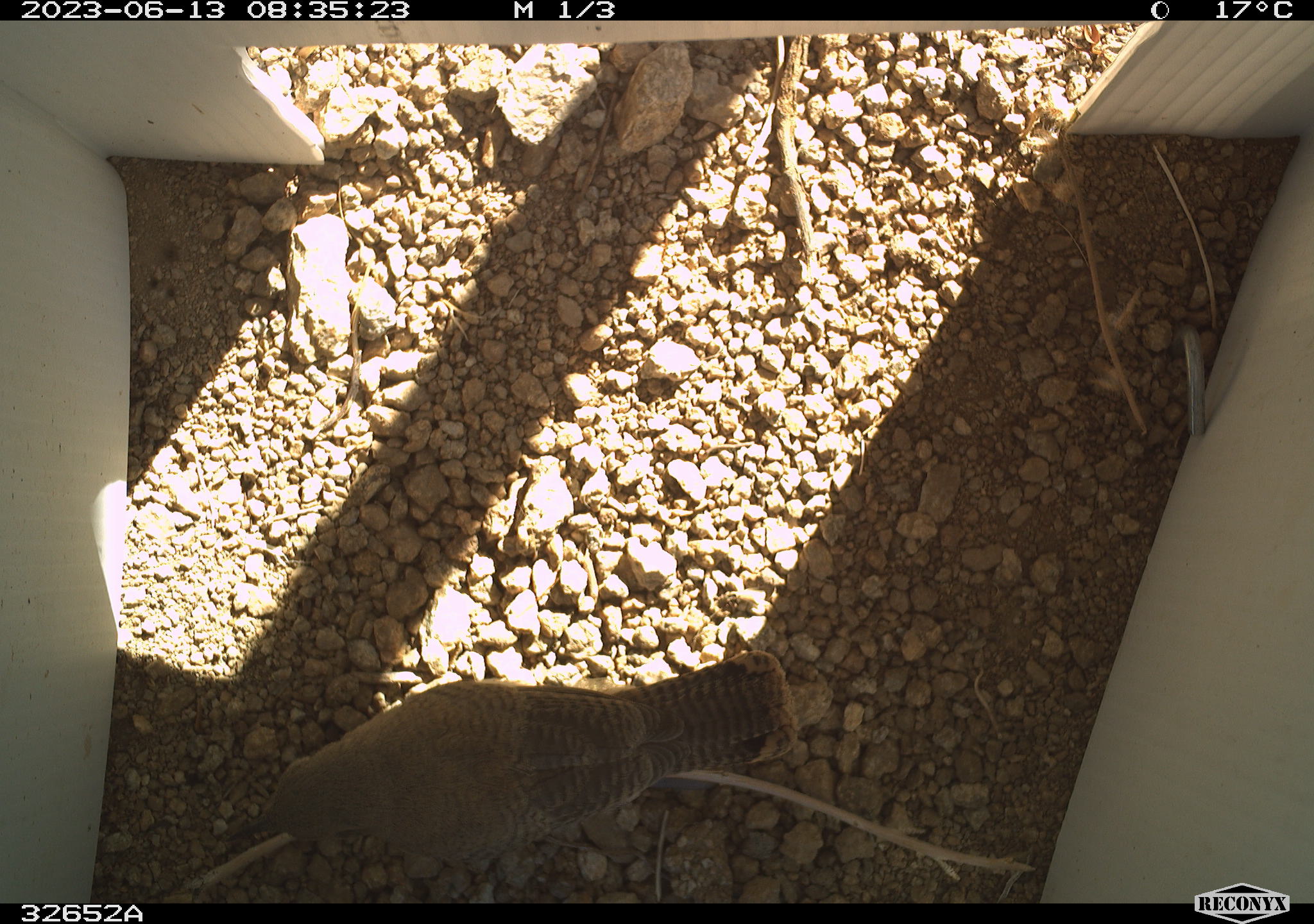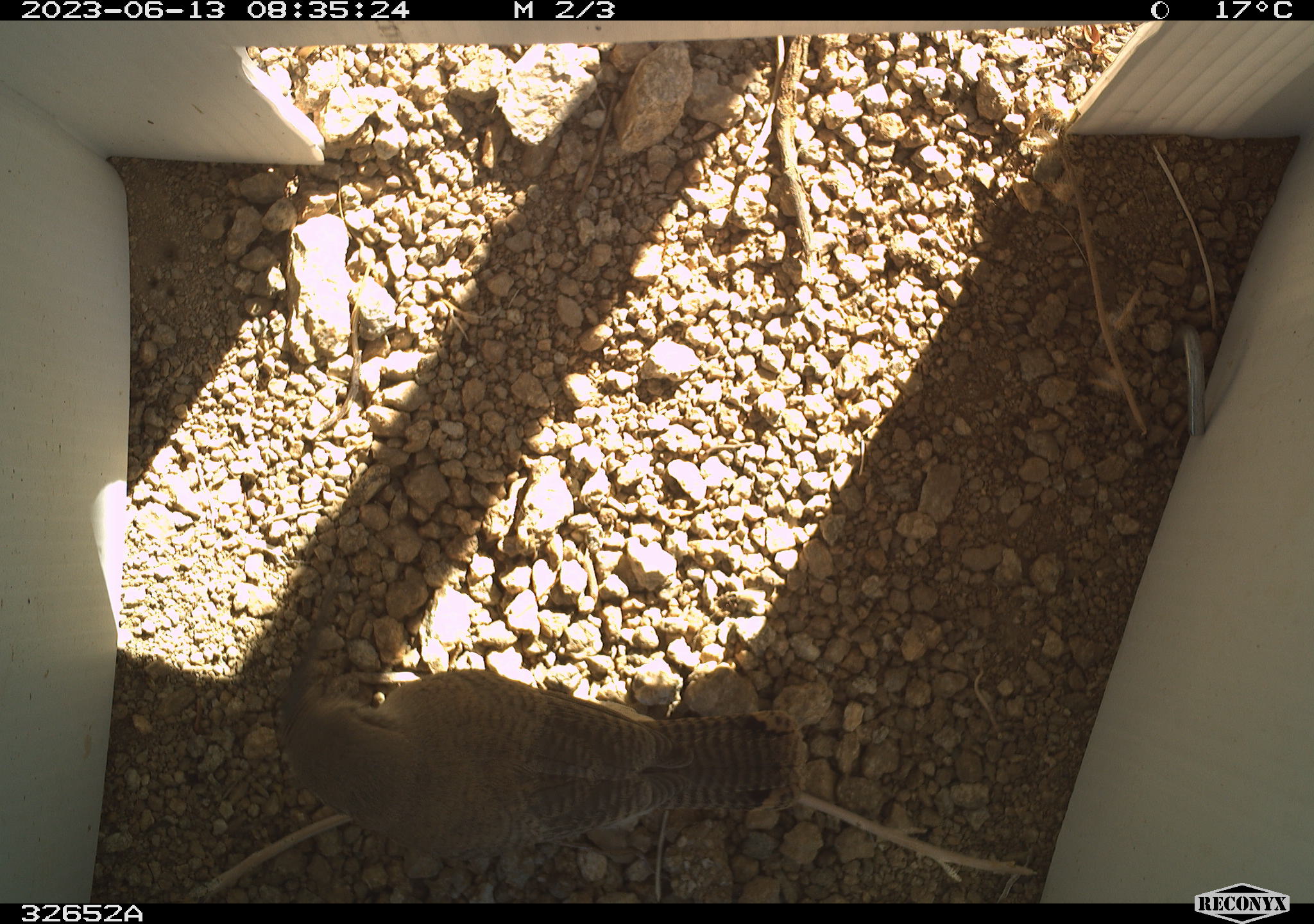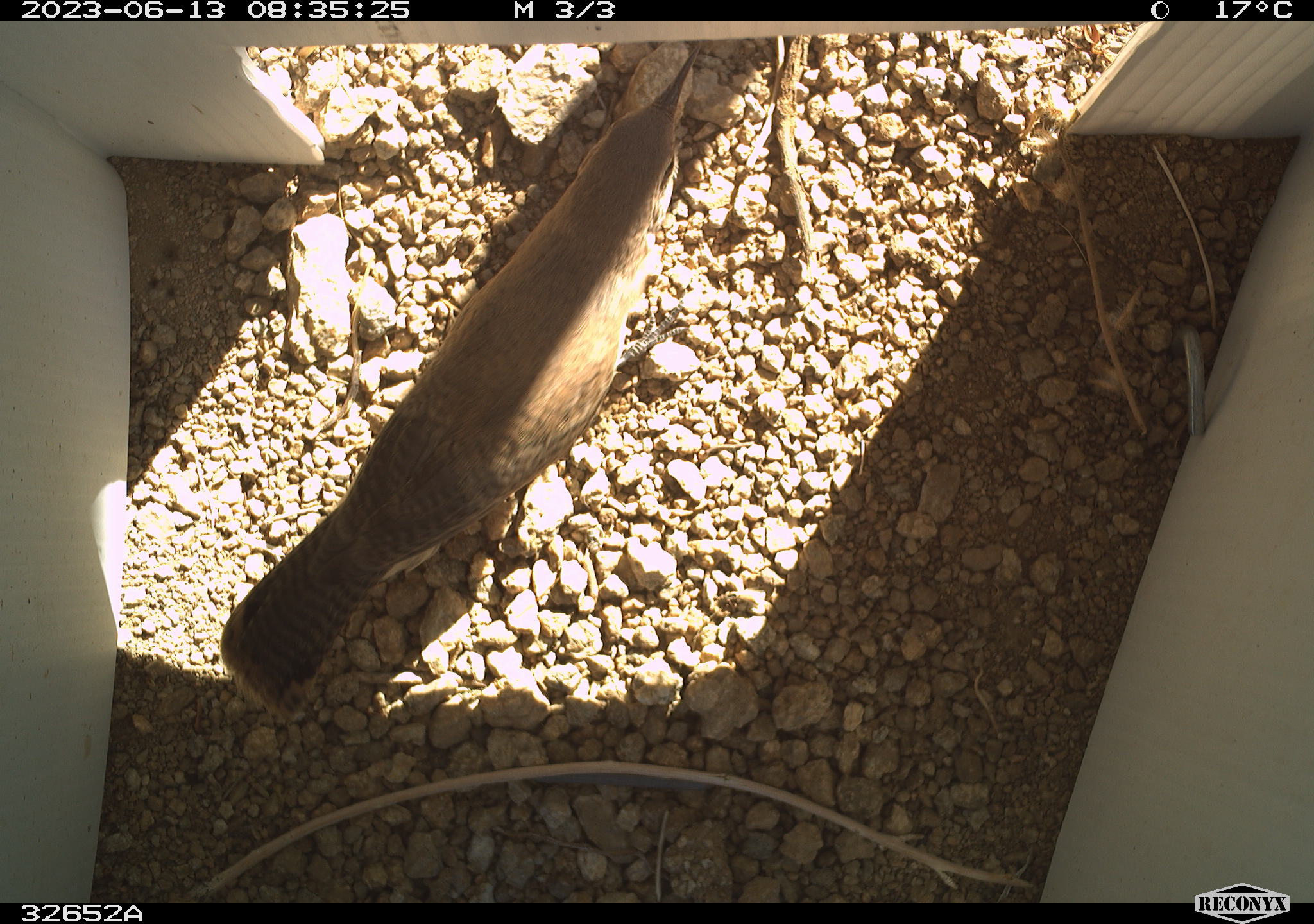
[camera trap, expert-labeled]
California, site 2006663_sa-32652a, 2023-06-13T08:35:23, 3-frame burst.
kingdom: Animalia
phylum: Chordata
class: Aves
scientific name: Aves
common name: bird